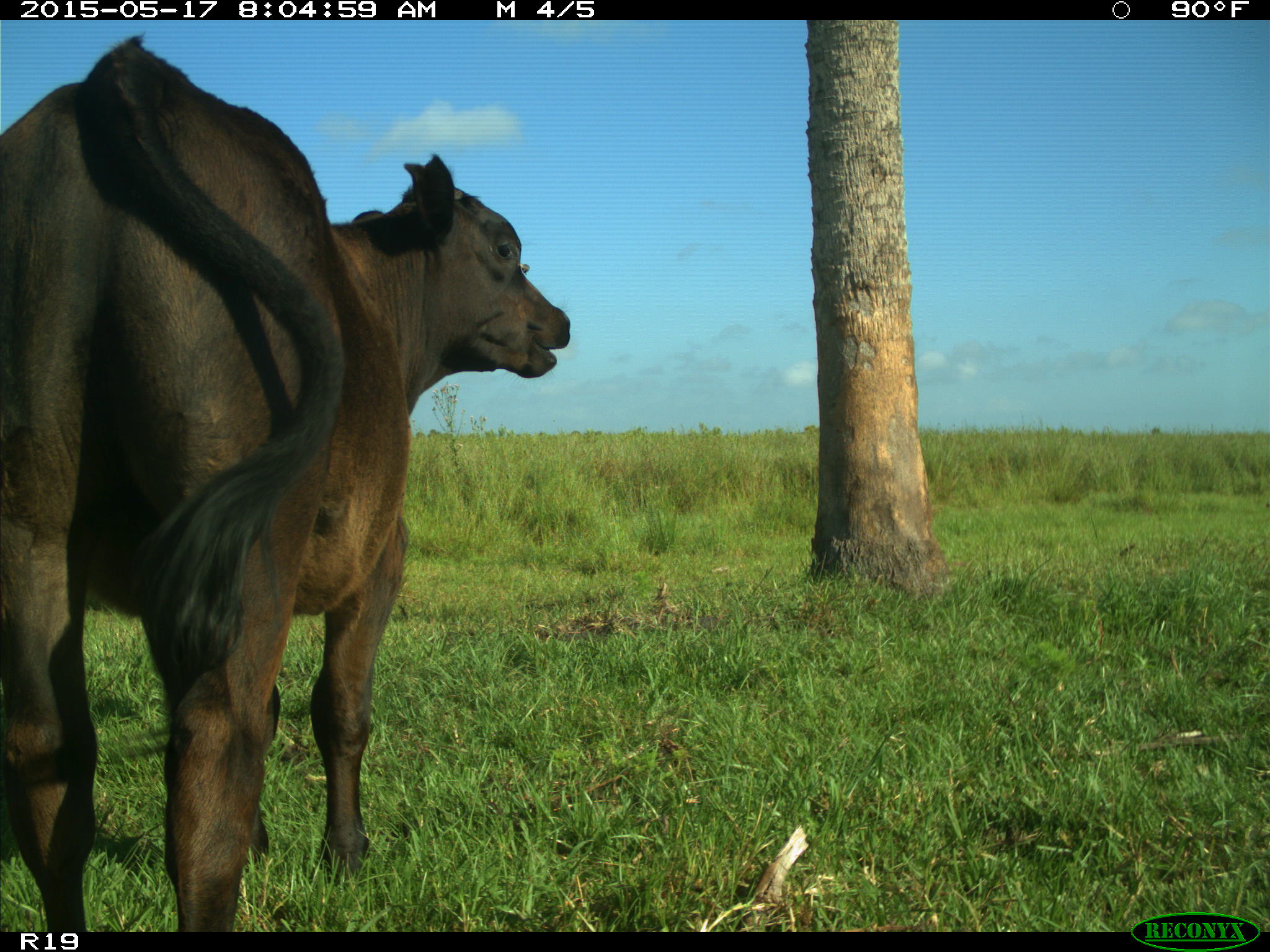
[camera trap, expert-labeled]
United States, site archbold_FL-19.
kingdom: Animalia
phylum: Chordata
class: Mammalia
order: Artiodactyla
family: Bovidae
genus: Bos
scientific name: Bos taurus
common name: domestic cow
Bos taurus (domestic cow).